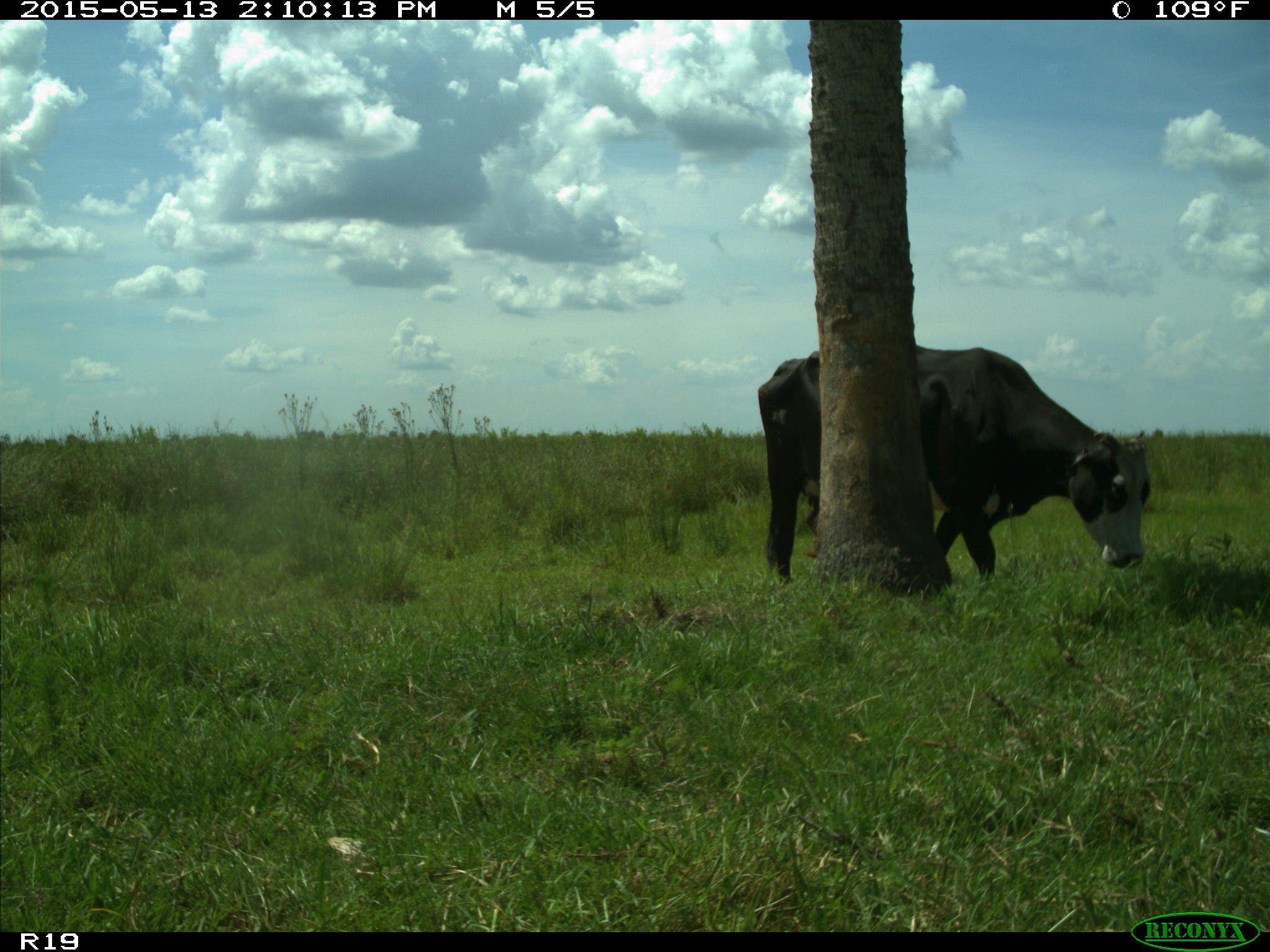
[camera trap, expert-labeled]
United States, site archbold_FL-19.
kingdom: Animalia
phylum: Chordata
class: Mammalia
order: Artiodactyla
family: Bovidae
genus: Bos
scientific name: Bos taurus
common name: domestic cow